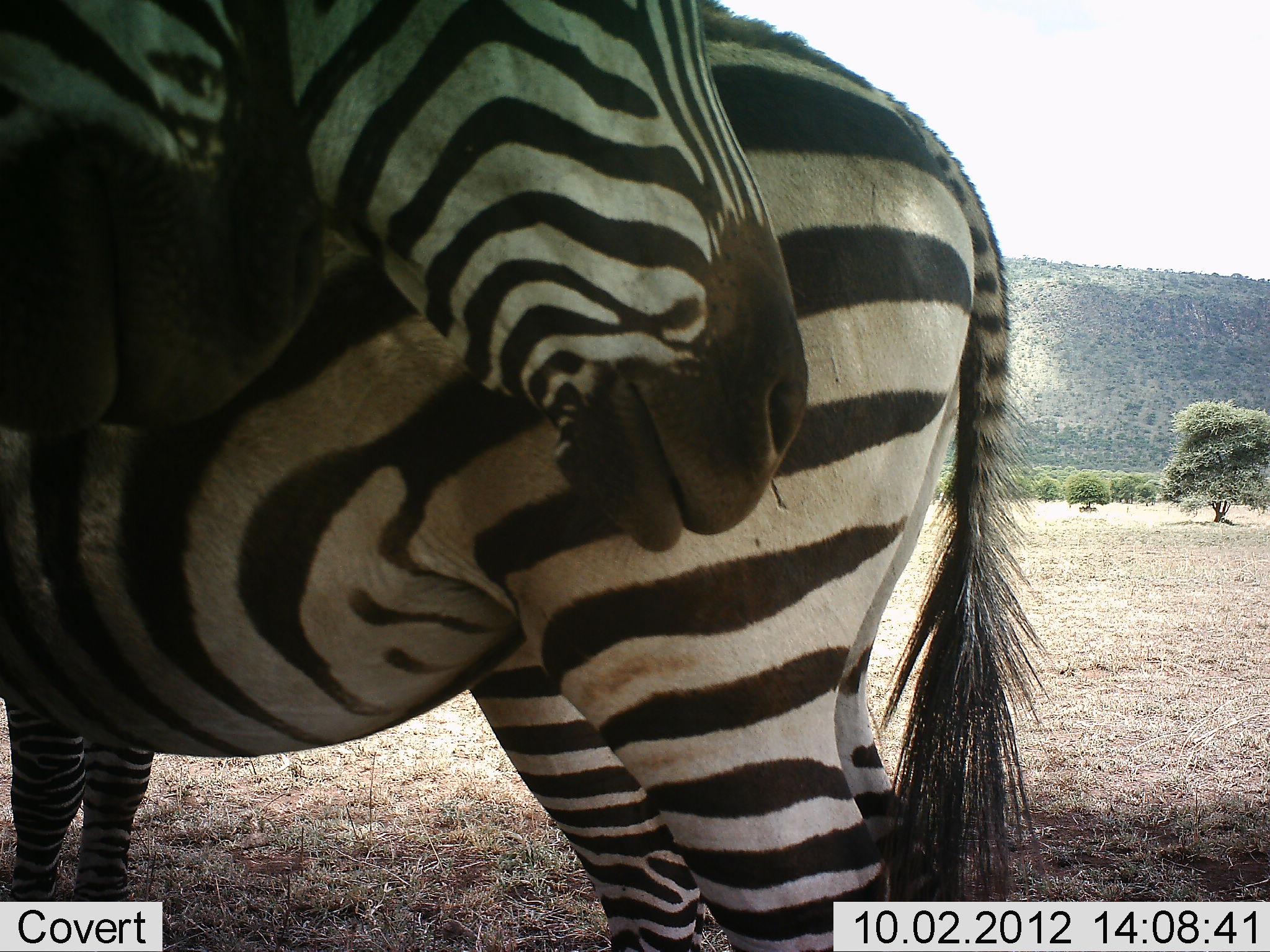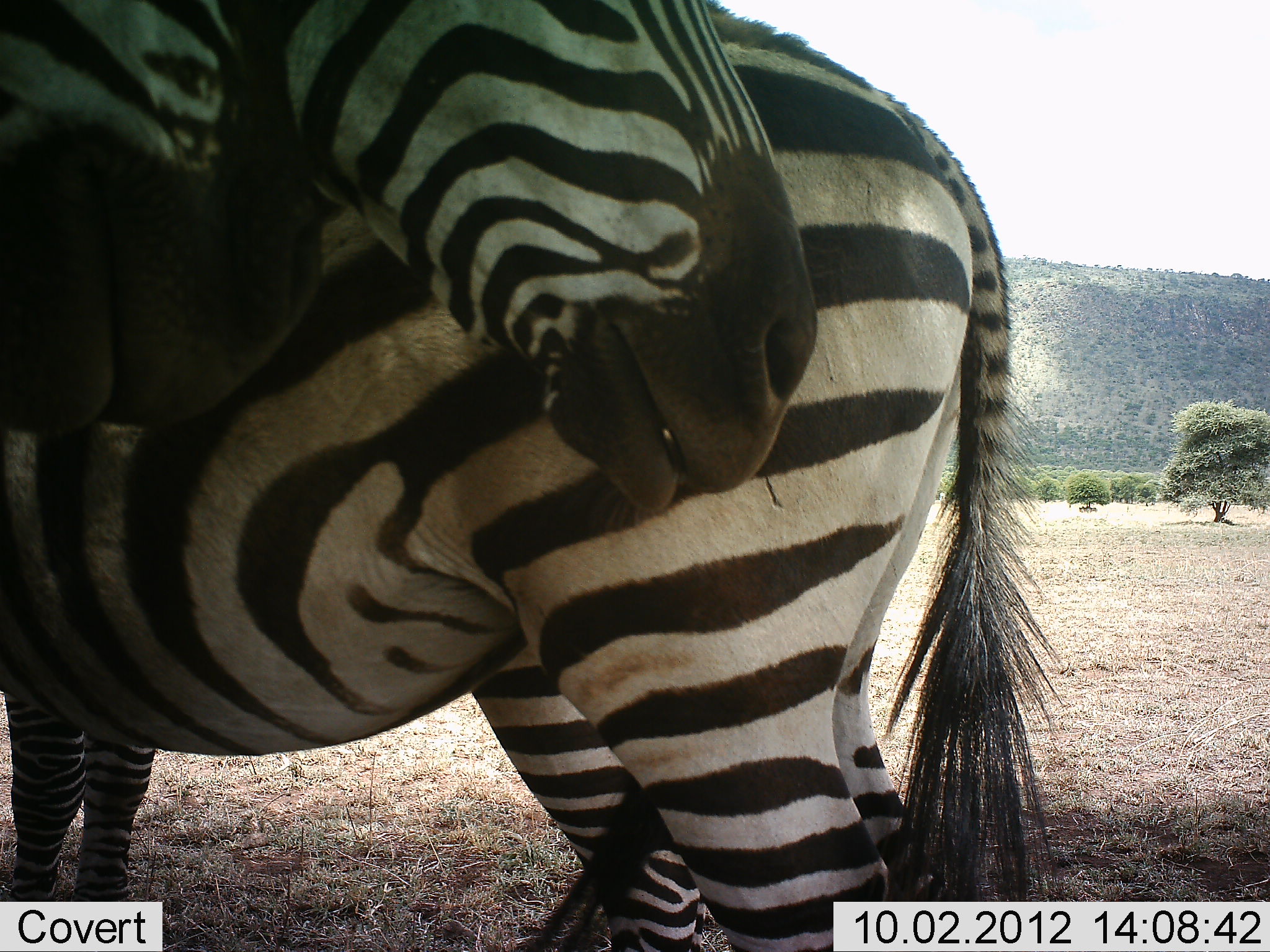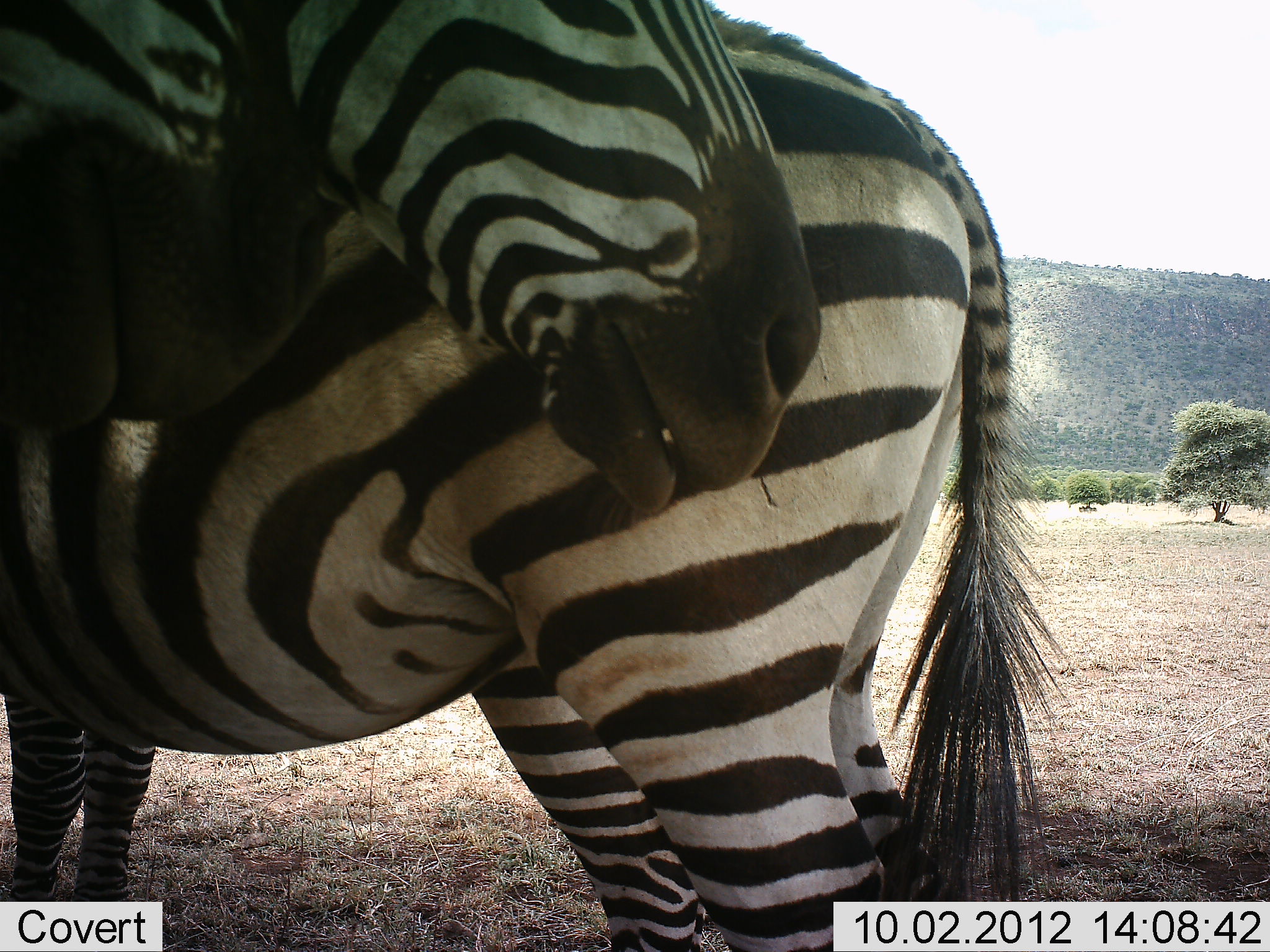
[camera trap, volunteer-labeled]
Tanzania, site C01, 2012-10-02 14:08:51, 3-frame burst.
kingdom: Animalia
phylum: Chordata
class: Mammalia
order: Perissodactyla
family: Equidae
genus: Equus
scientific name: Equus quagga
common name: plains zebra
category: zebra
Zebra (plains zebra) (Equus quagga), count 3. Behavior (volunteer vote fractions): standing 90%, resting 10%, moving 0%, interacting 10%. Young present (vote fraction): 0%. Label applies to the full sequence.